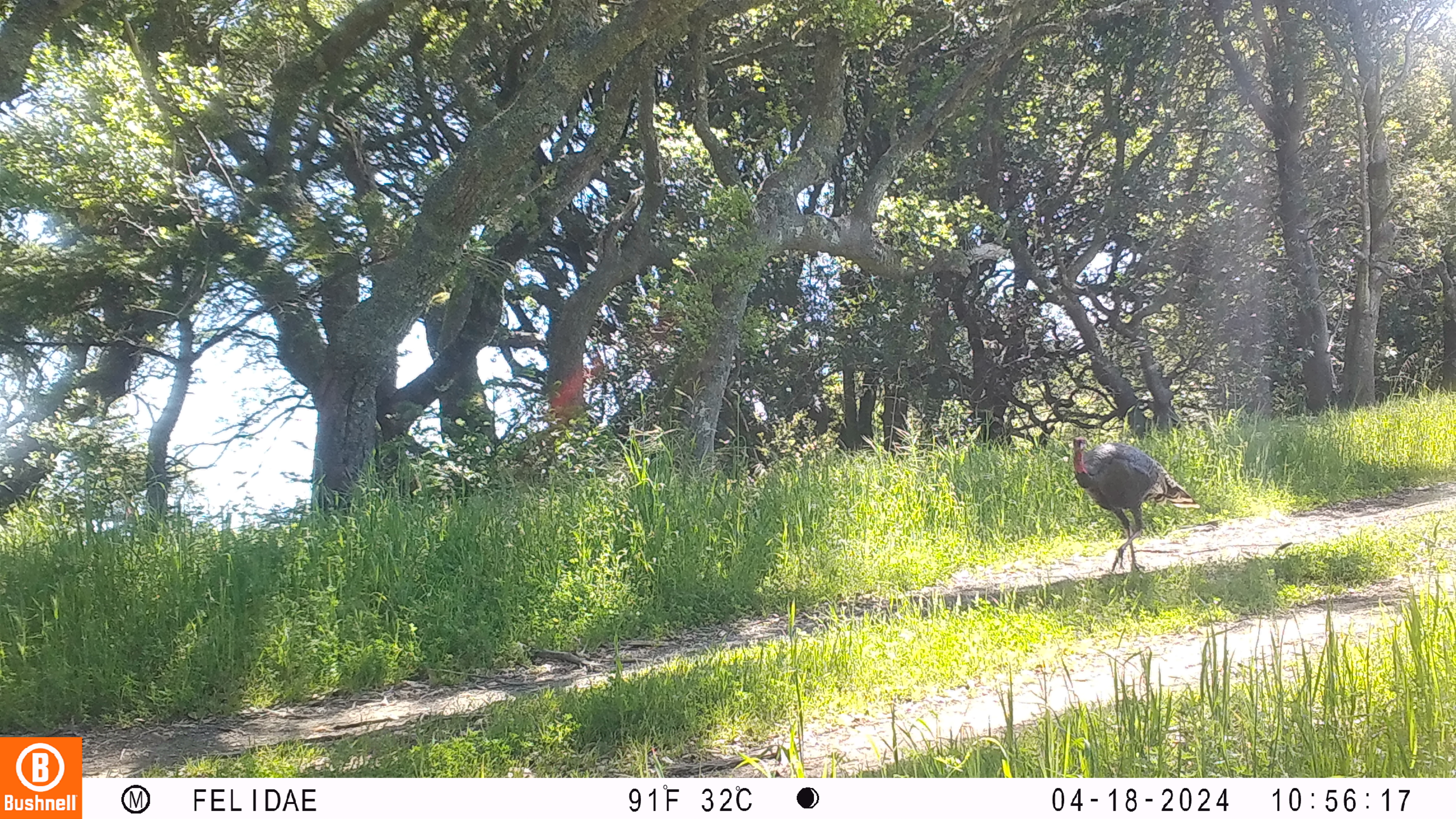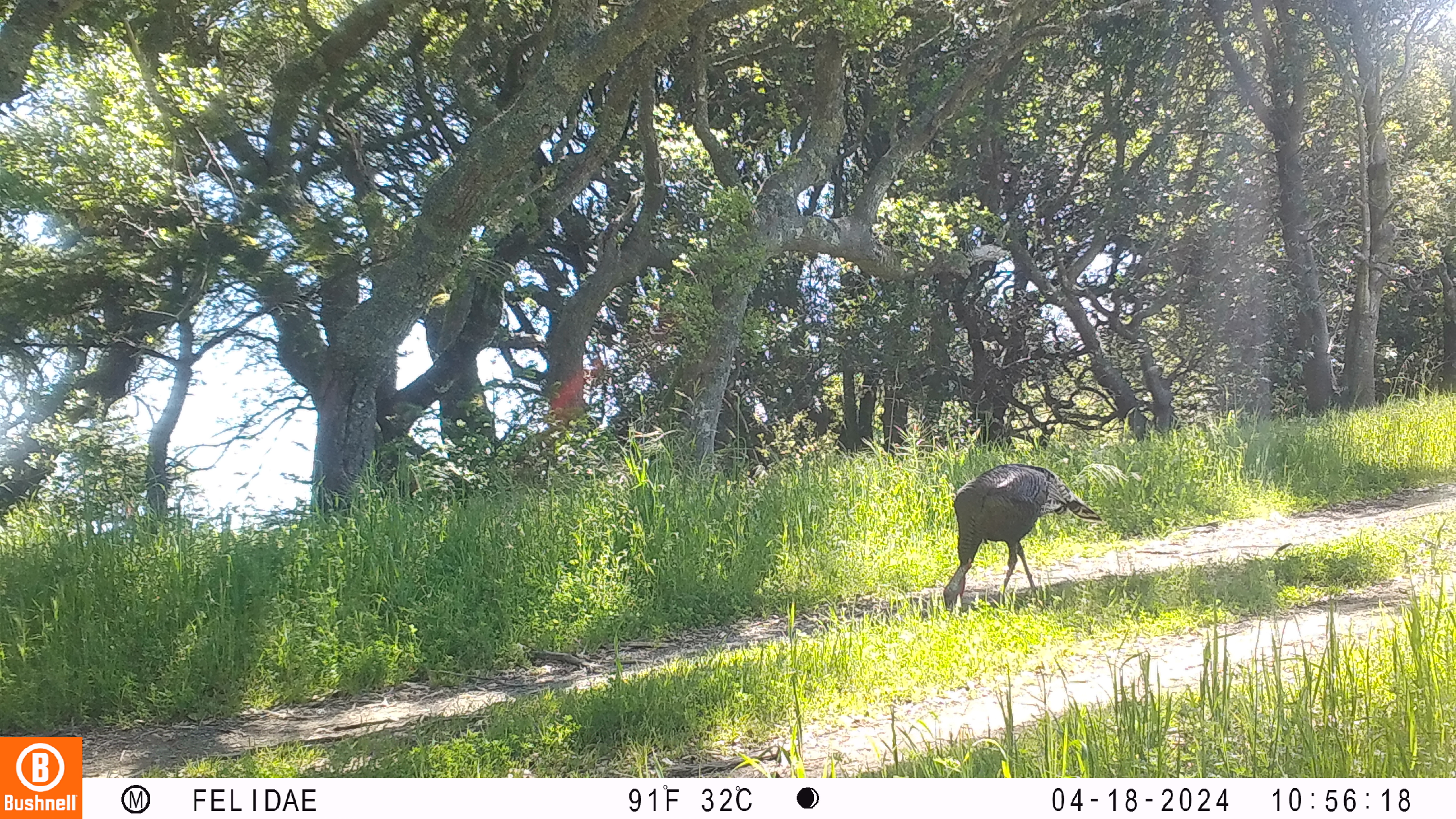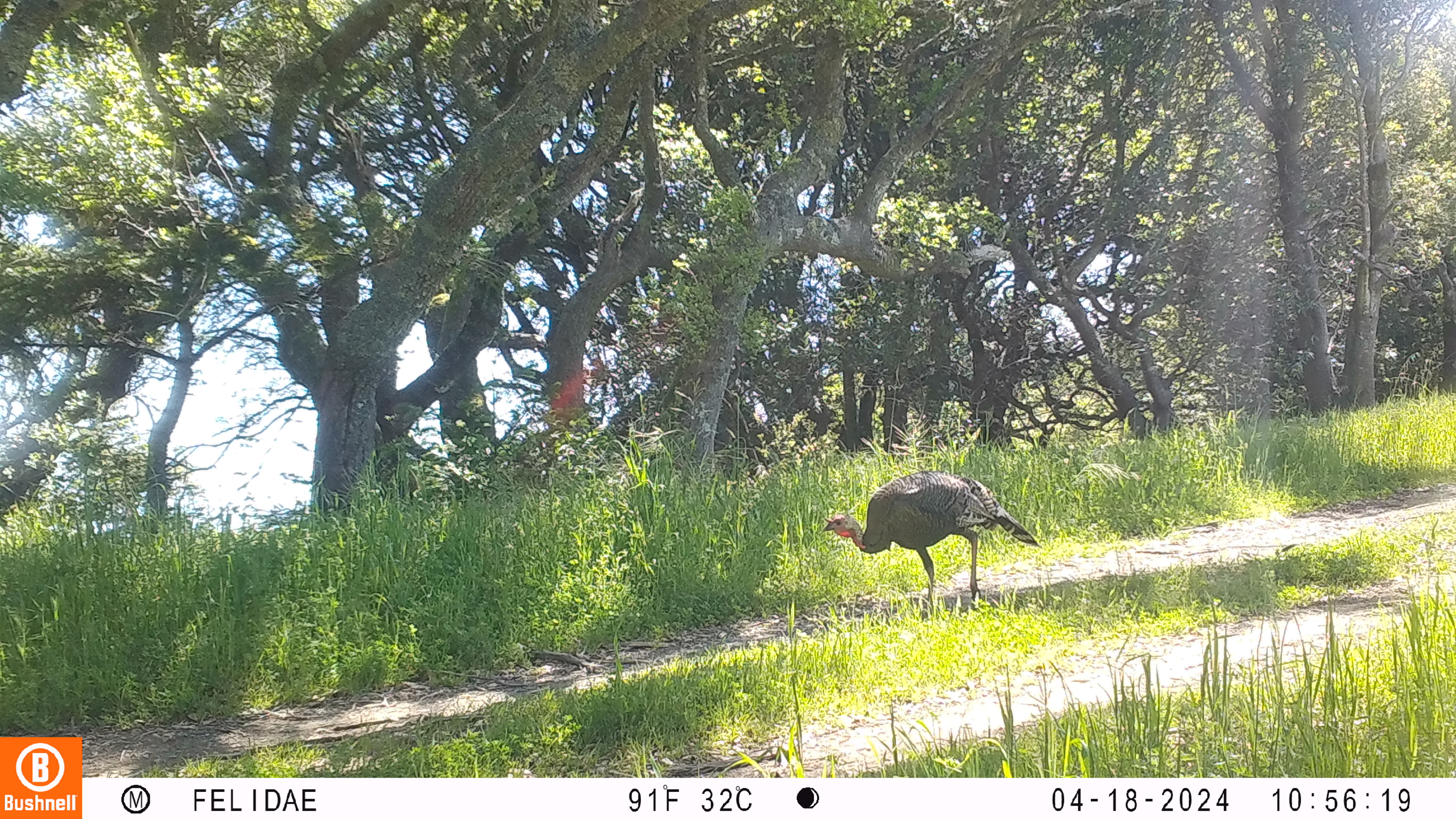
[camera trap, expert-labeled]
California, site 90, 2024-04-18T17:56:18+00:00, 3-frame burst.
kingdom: Animalia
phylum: Chordata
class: Aves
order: Galliformes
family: Phasianidae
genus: Meleagris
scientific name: Meleagris gallopavo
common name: turkey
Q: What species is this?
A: Turkey (Meleagris gallopavo).